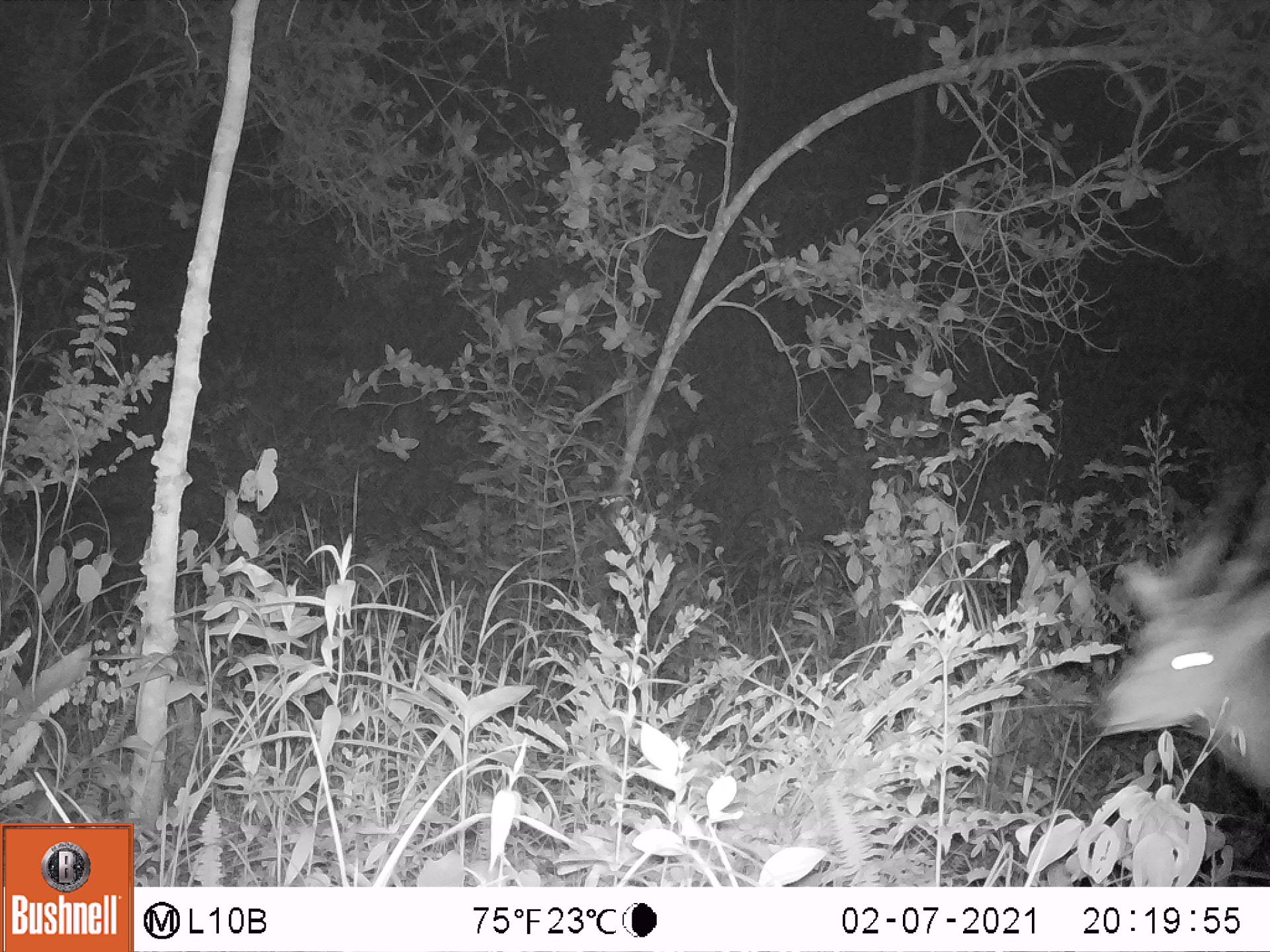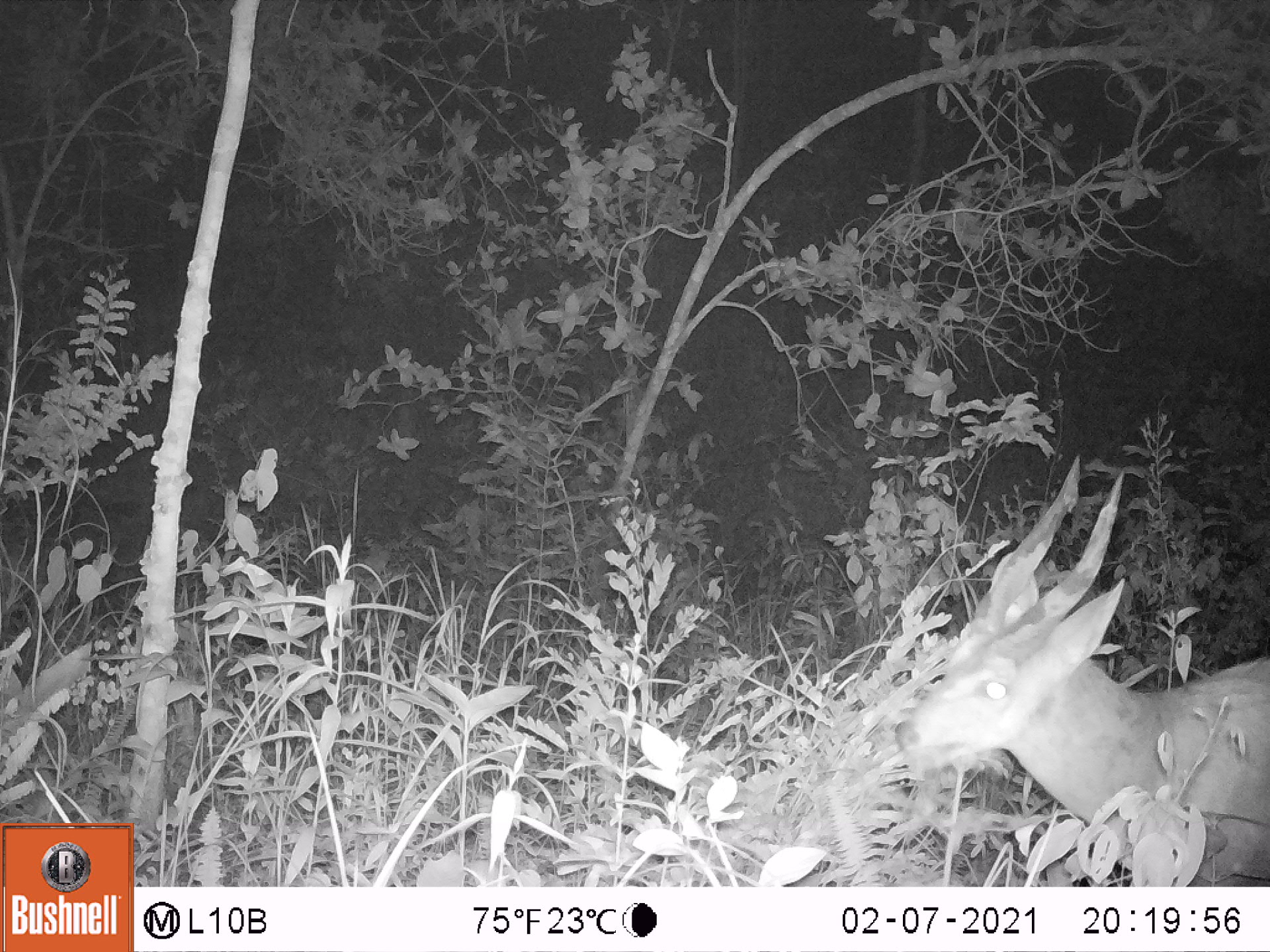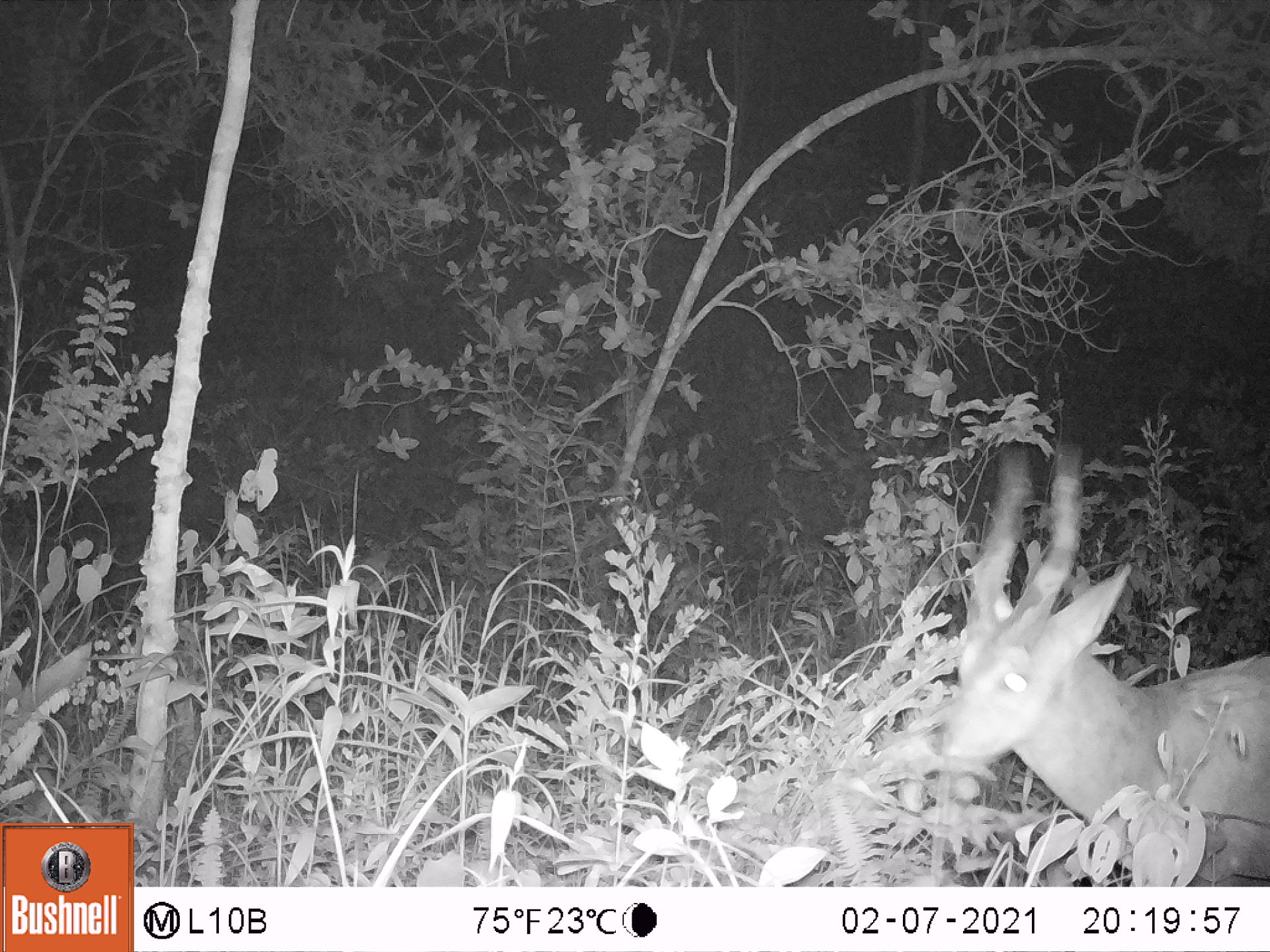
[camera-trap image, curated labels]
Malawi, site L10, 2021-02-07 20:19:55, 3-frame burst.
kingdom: Animalia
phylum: Chordata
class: Mammalia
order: Artiodactyla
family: Bovidae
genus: Tragelaphus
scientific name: Tragelaphus sylvaticus sylvaticus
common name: cape bushbuck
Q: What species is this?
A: Cape bushbuck (Tragelaphus sylvaticus sylvaticus).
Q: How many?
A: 1.